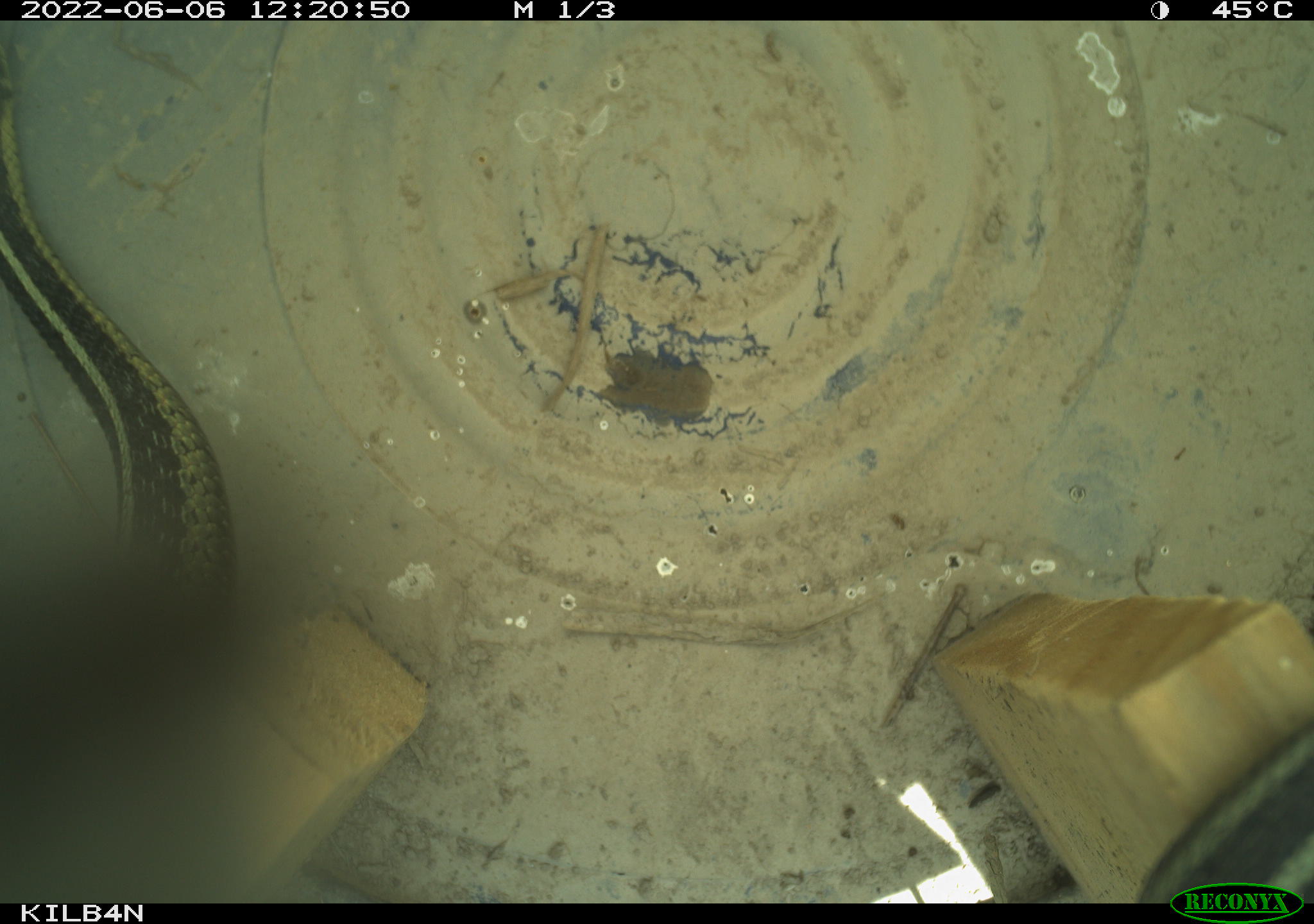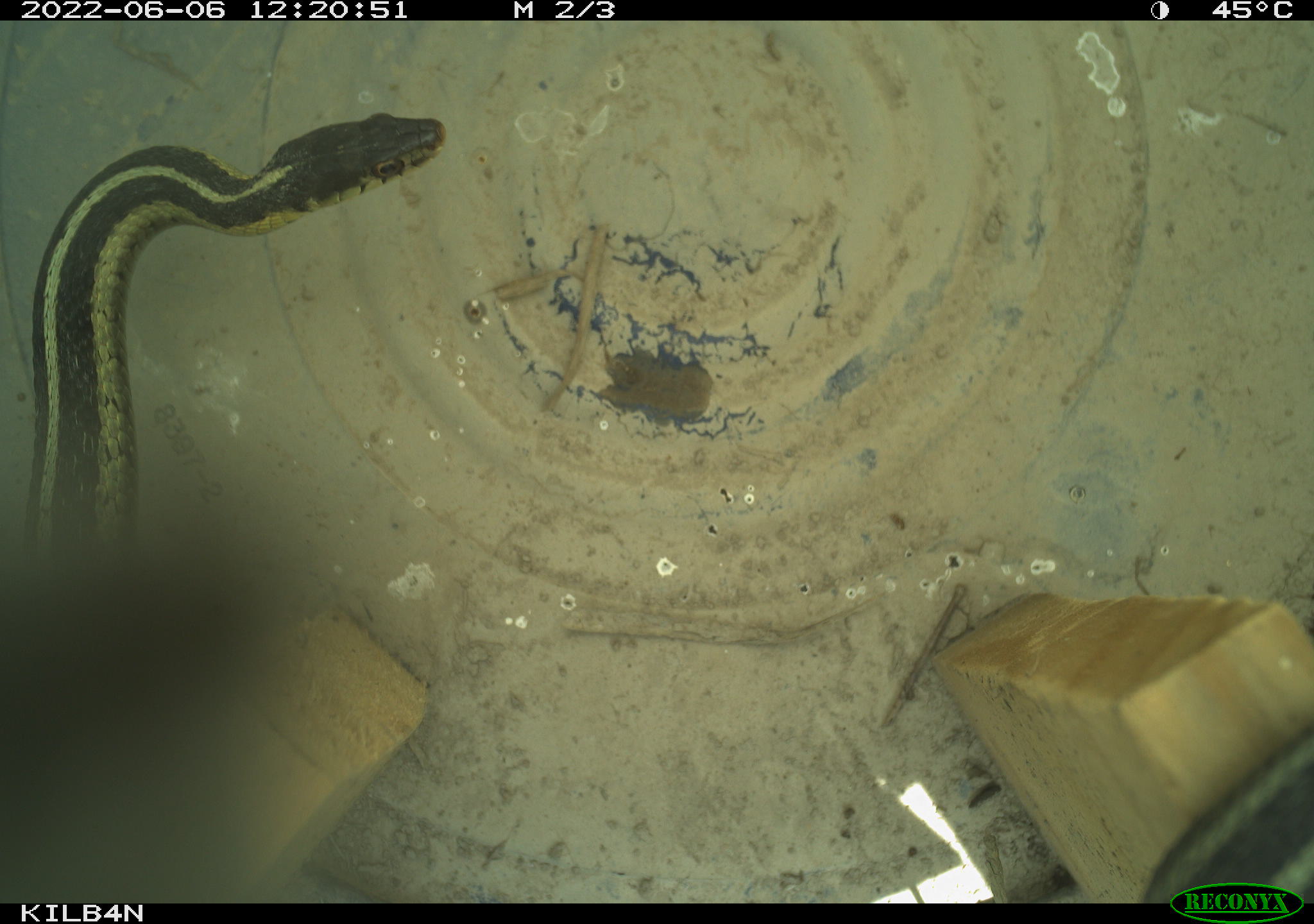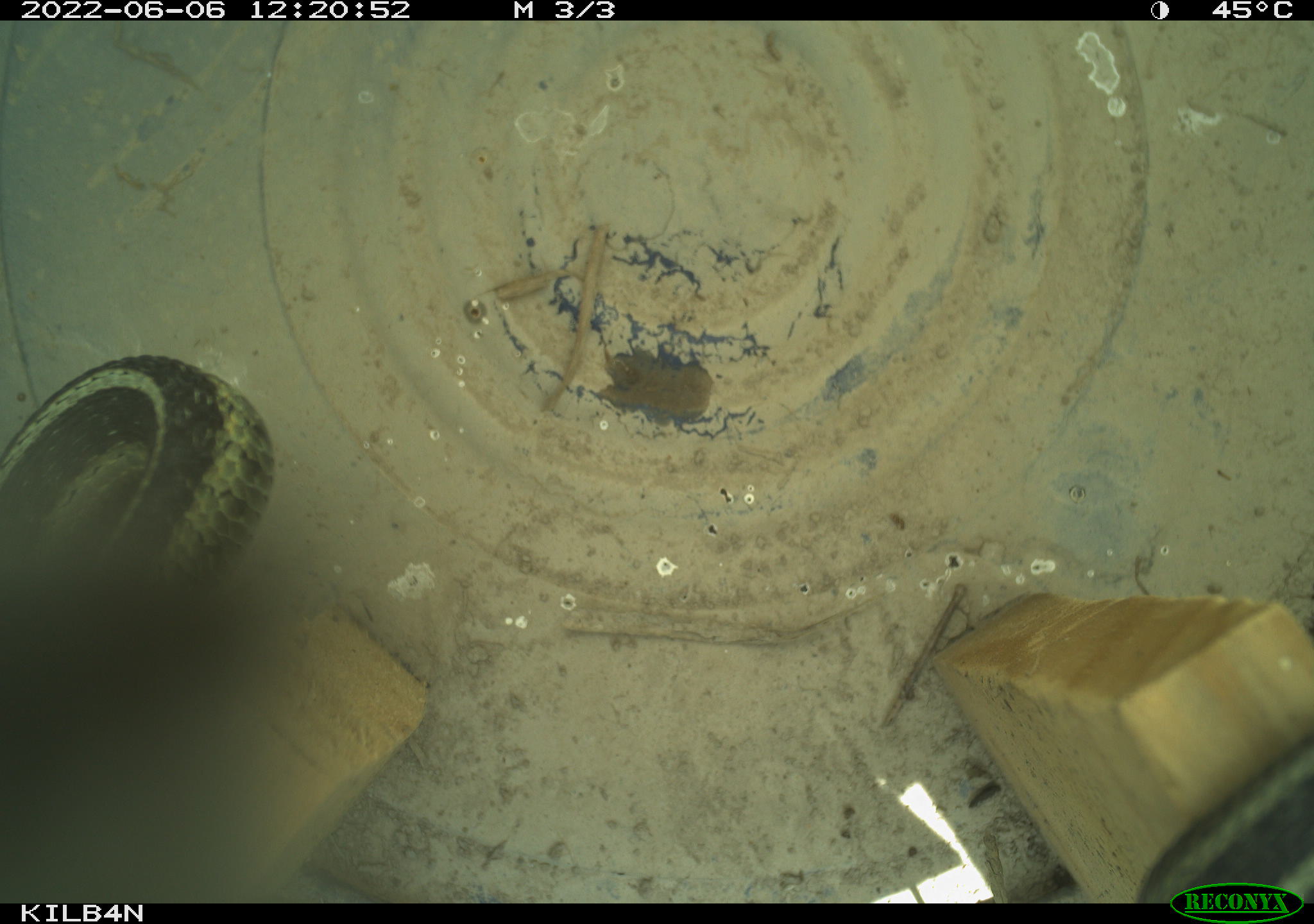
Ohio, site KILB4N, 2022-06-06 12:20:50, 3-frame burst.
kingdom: Animalia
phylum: Chordata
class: Reptilia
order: Squamata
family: Colubridae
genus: Thamnophis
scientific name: Thamnophis sirtalis sirtalis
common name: eastern gartersnake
Eastern gartersnake (Thamnophis sirtalis sirtalis).